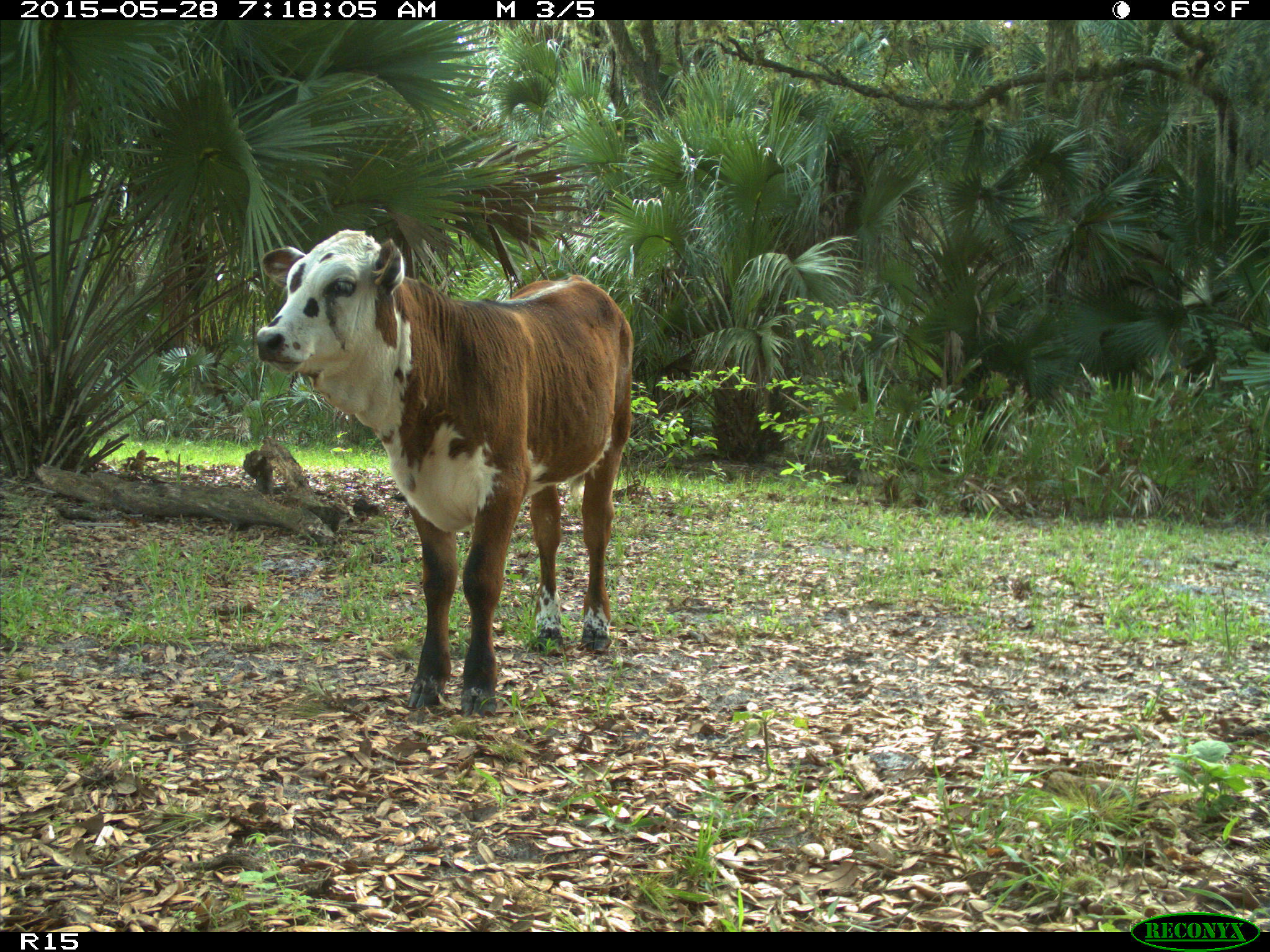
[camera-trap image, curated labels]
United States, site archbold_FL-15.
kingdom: Animalia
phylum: Chordata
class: Mammalia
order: Artiodactyla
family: Bovidae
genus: Bos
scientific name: Bos taurus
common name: domestic cow